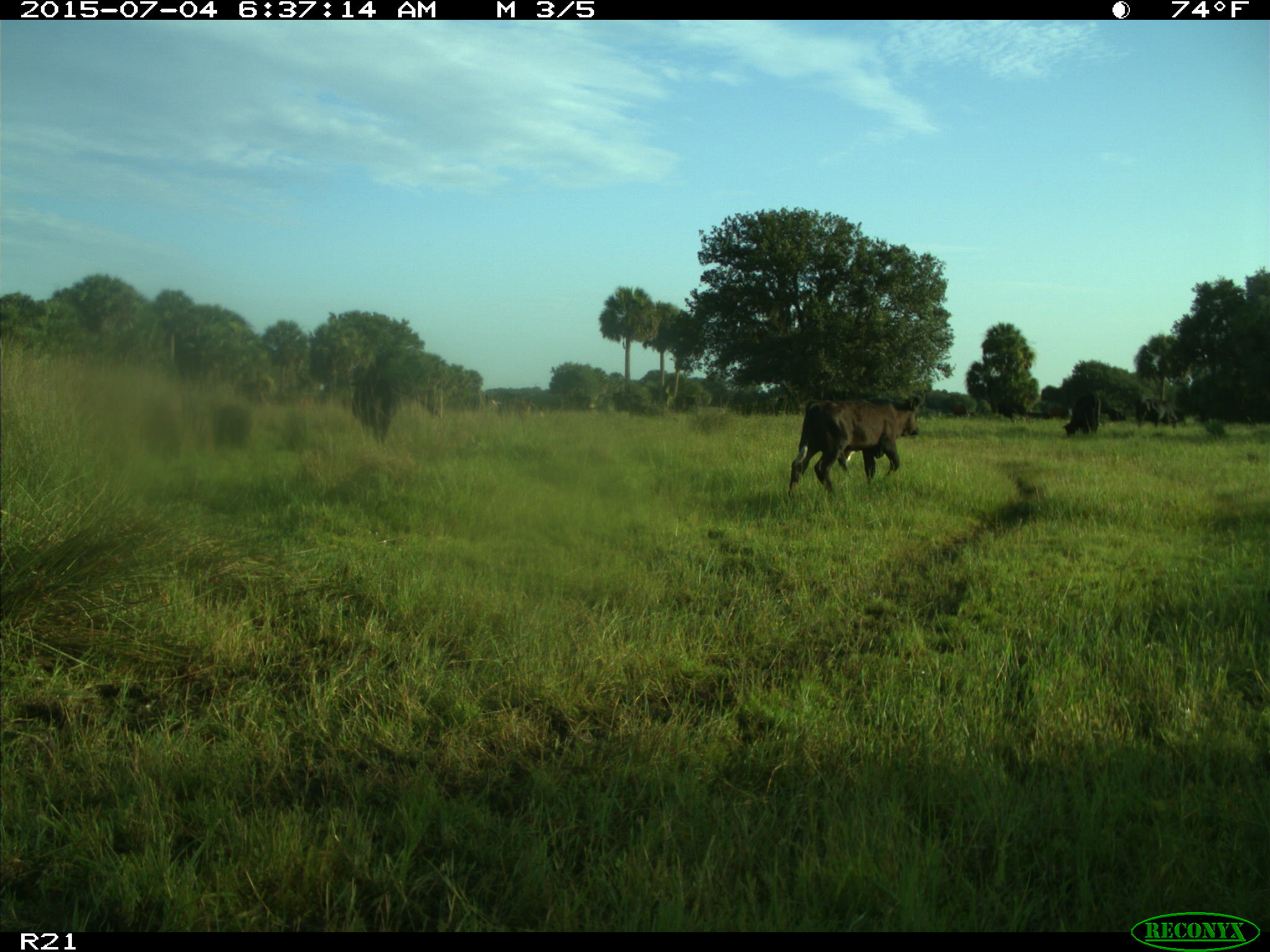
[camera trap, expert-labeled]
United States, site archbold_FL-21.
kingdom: Animalia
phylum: Chordata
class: Mammalia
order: Artiodactyla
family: Bovidae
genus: Bos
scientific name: Bos taurus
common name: domestic cow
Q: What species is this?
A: Bos taurus (domestic cow).